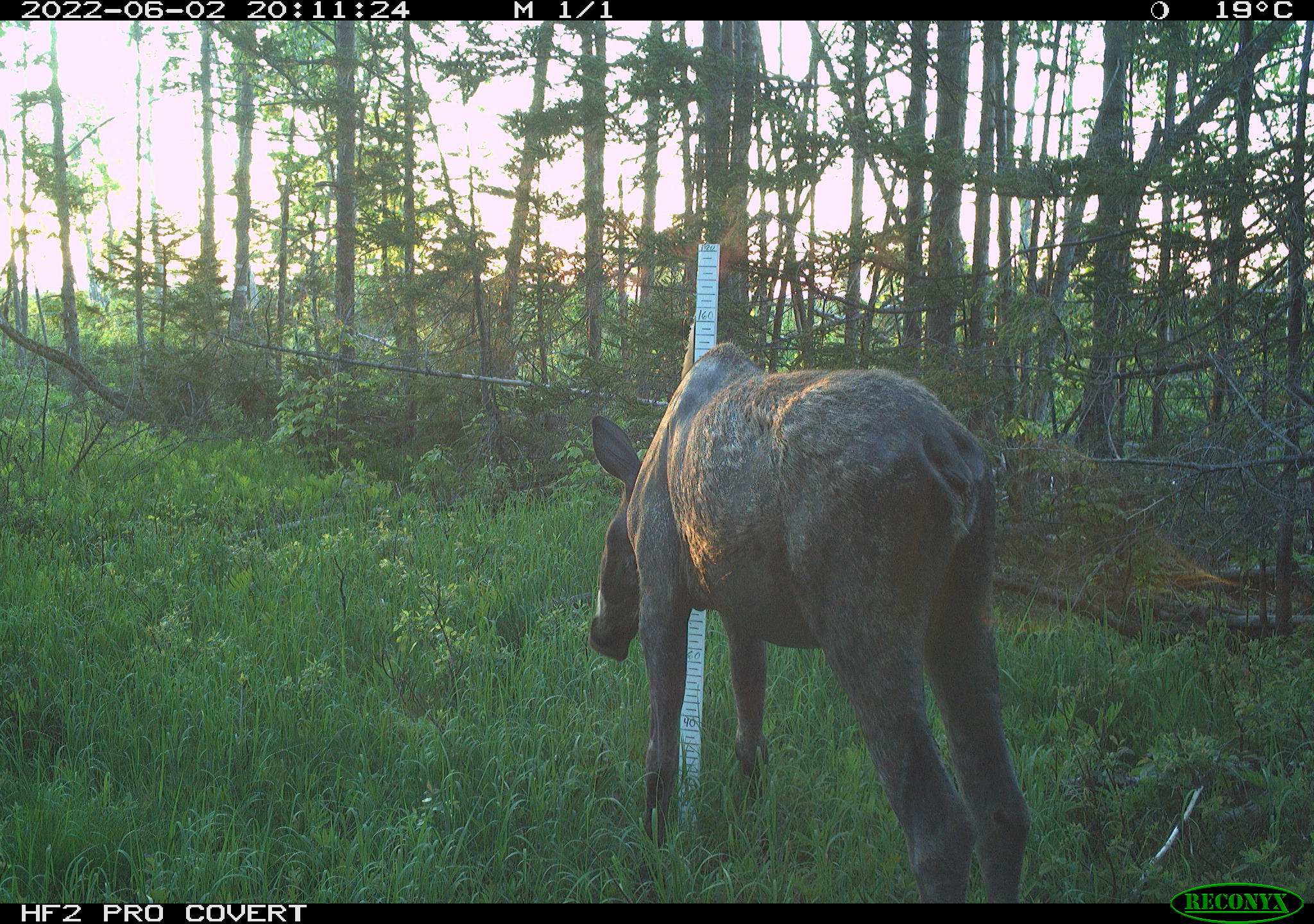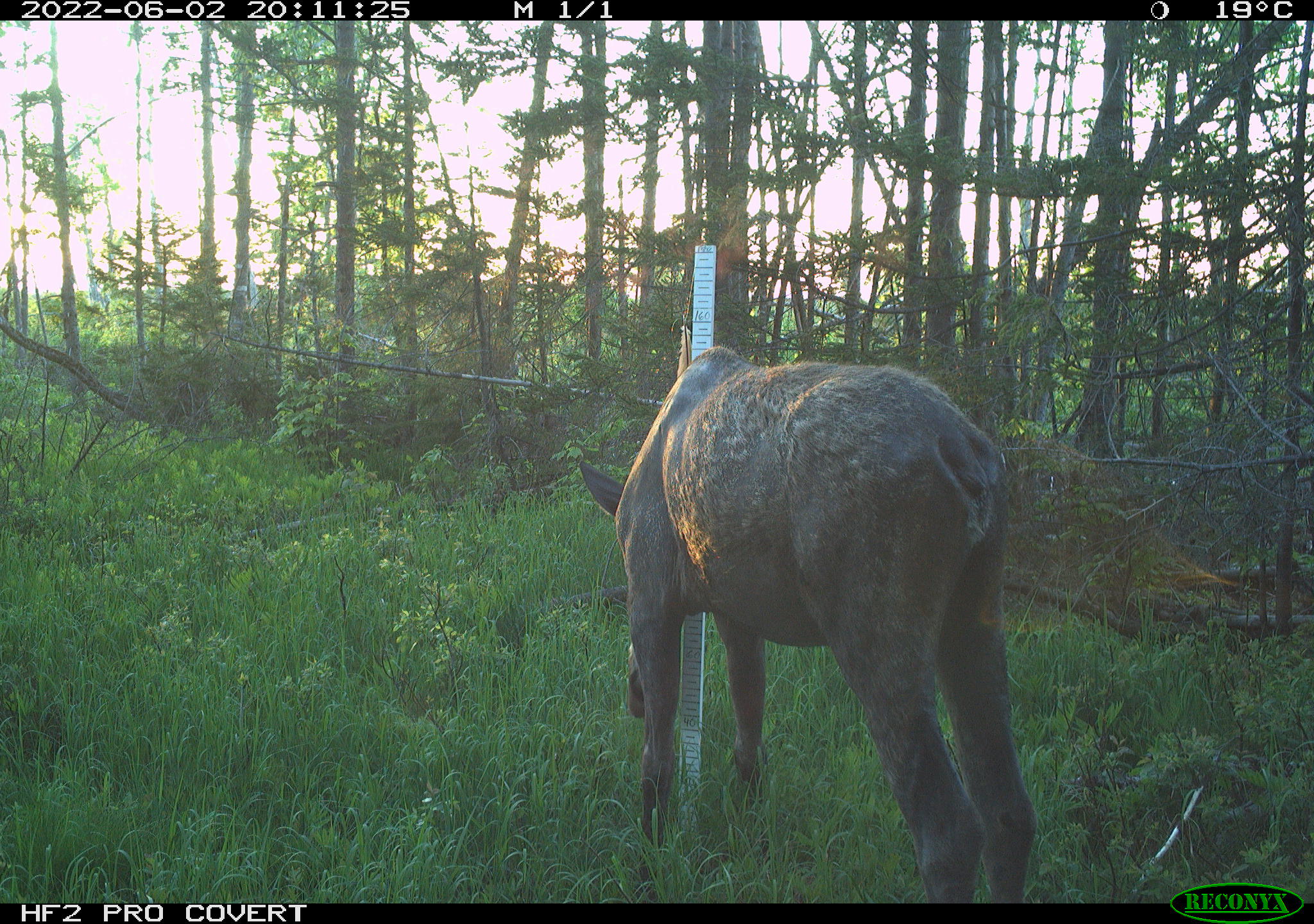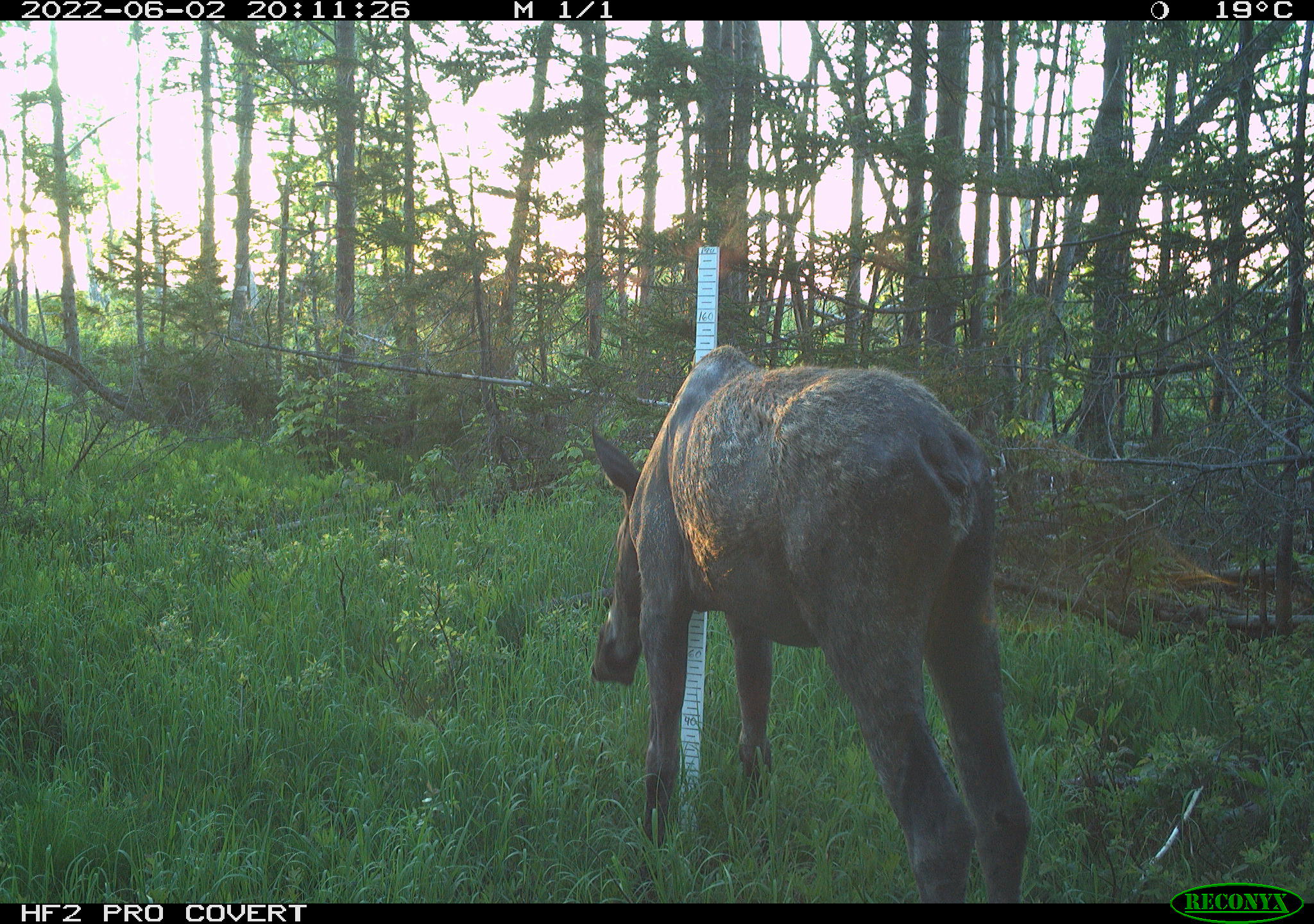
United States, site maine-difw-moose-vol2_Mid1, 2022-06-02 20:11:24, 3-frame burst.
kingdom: Animalia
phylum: Chordata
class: Mammalia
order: Artiodactyla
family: Cervidae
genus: Alces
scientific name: Alces alces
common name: moose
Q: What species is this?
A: Moose (Alces alces).